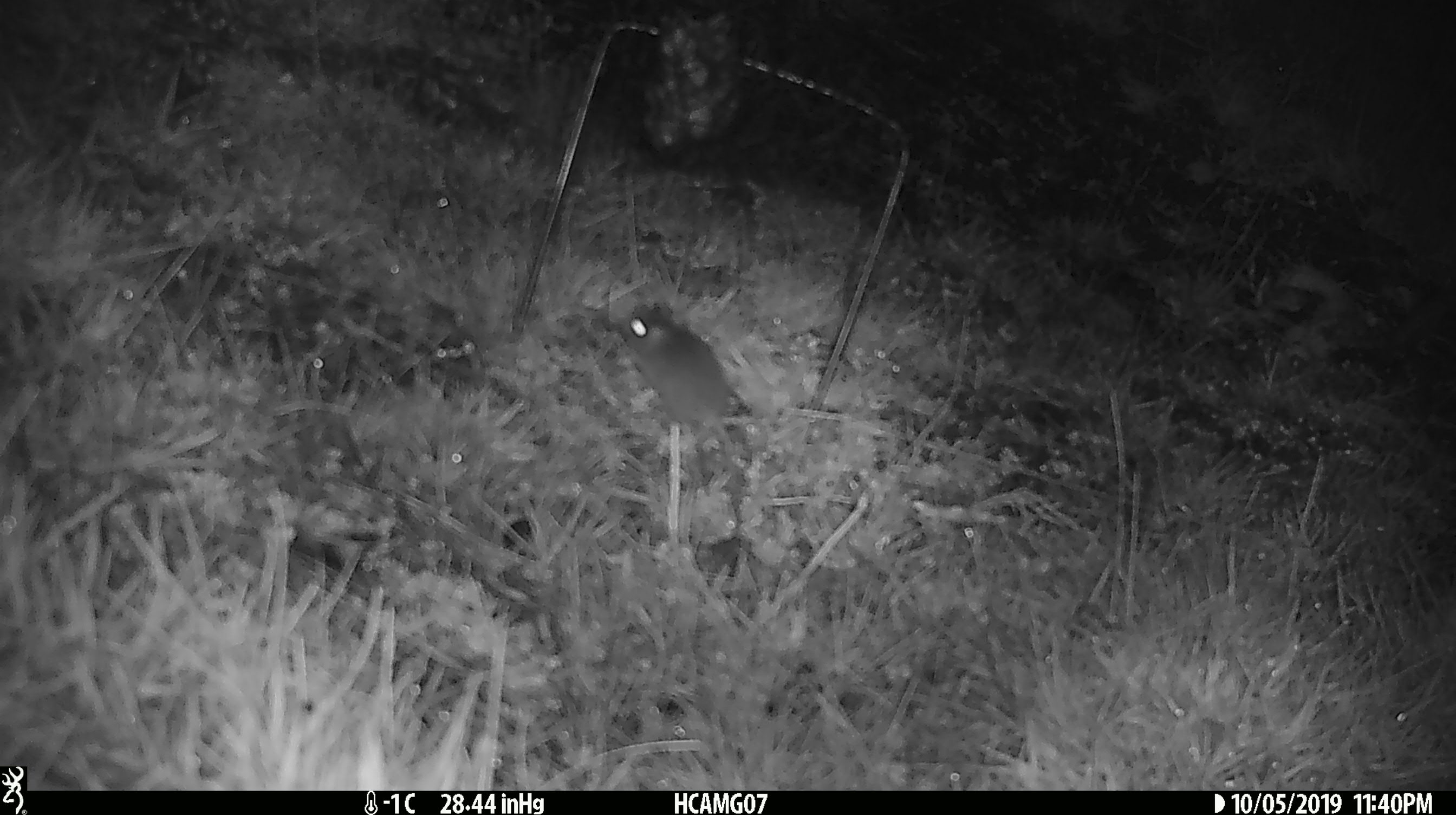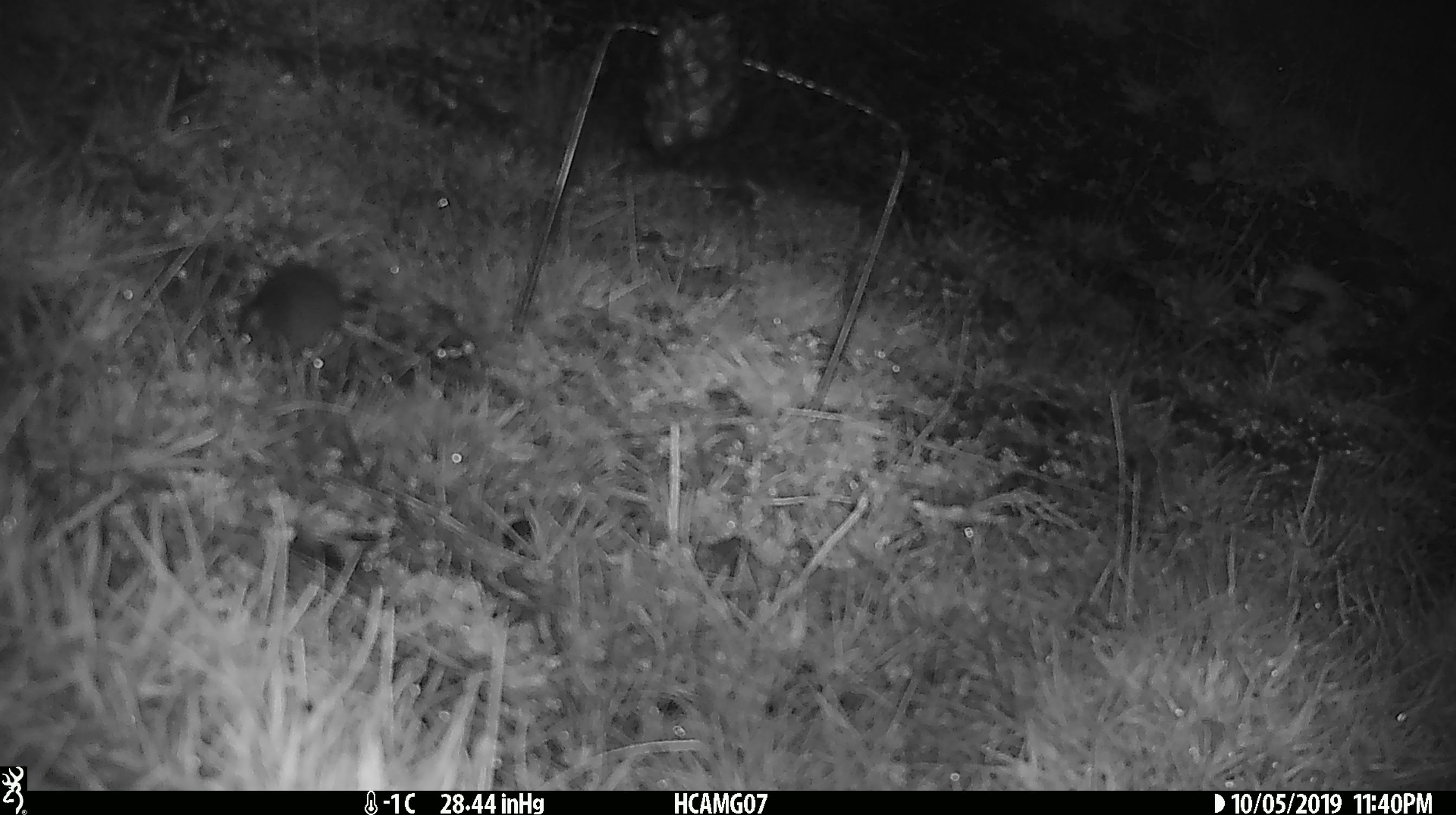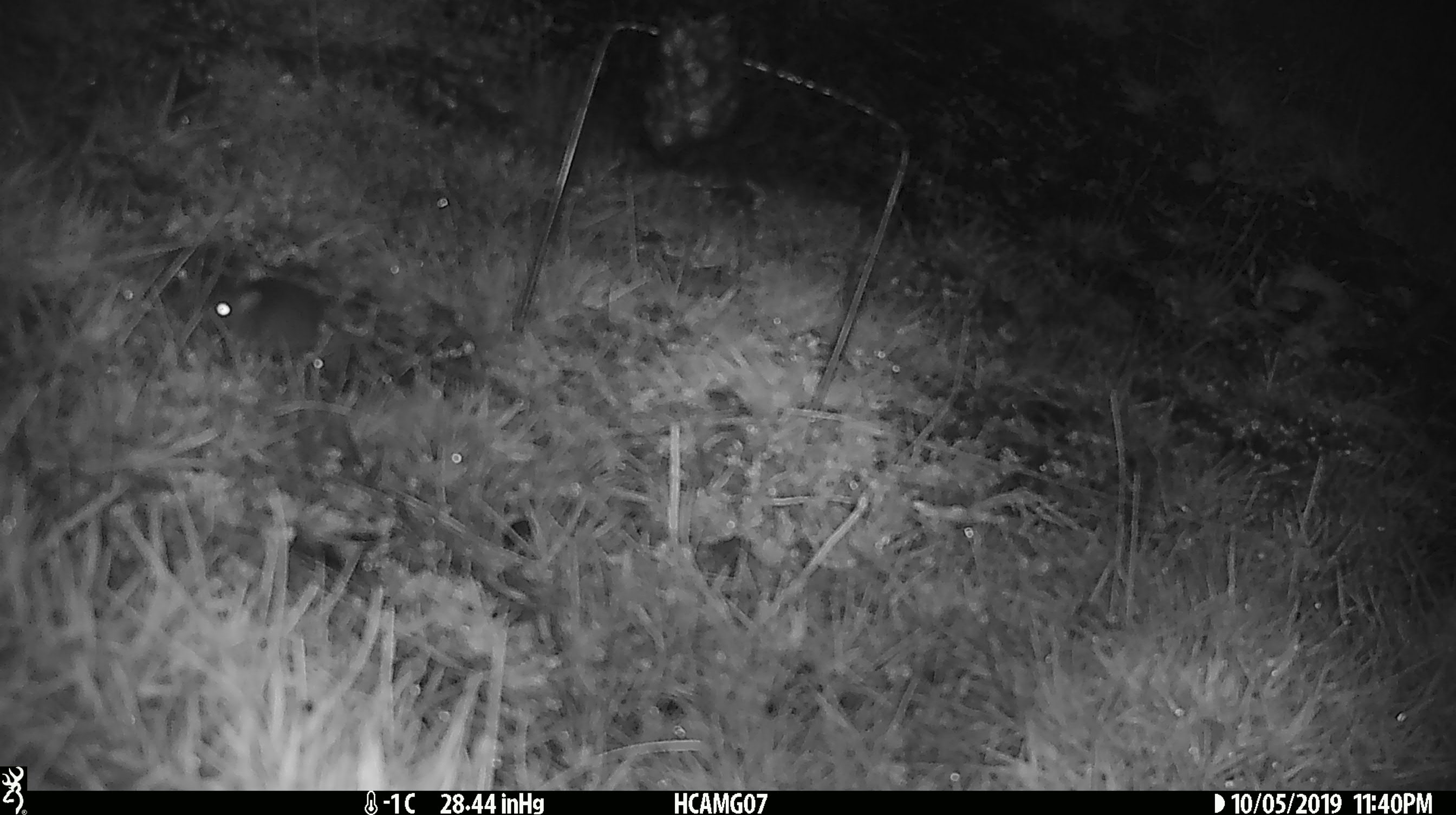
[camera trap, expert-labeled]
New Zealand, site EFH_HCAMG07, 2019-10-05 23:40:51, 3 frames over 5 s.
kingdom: Animalia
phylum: Chordata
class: Mammalia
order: Rodentia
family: Muridae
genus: Mus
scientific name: Mus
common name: mouse